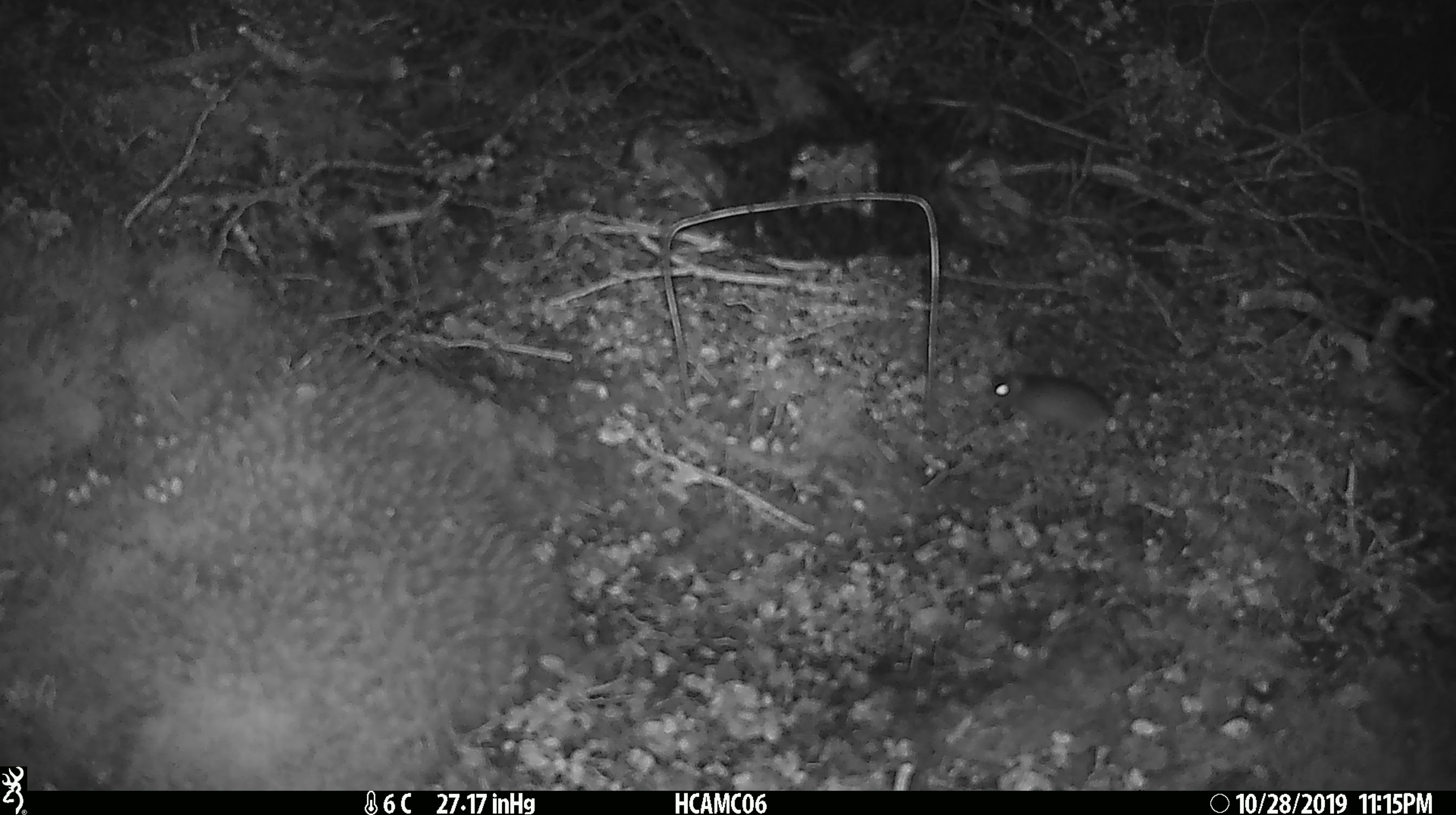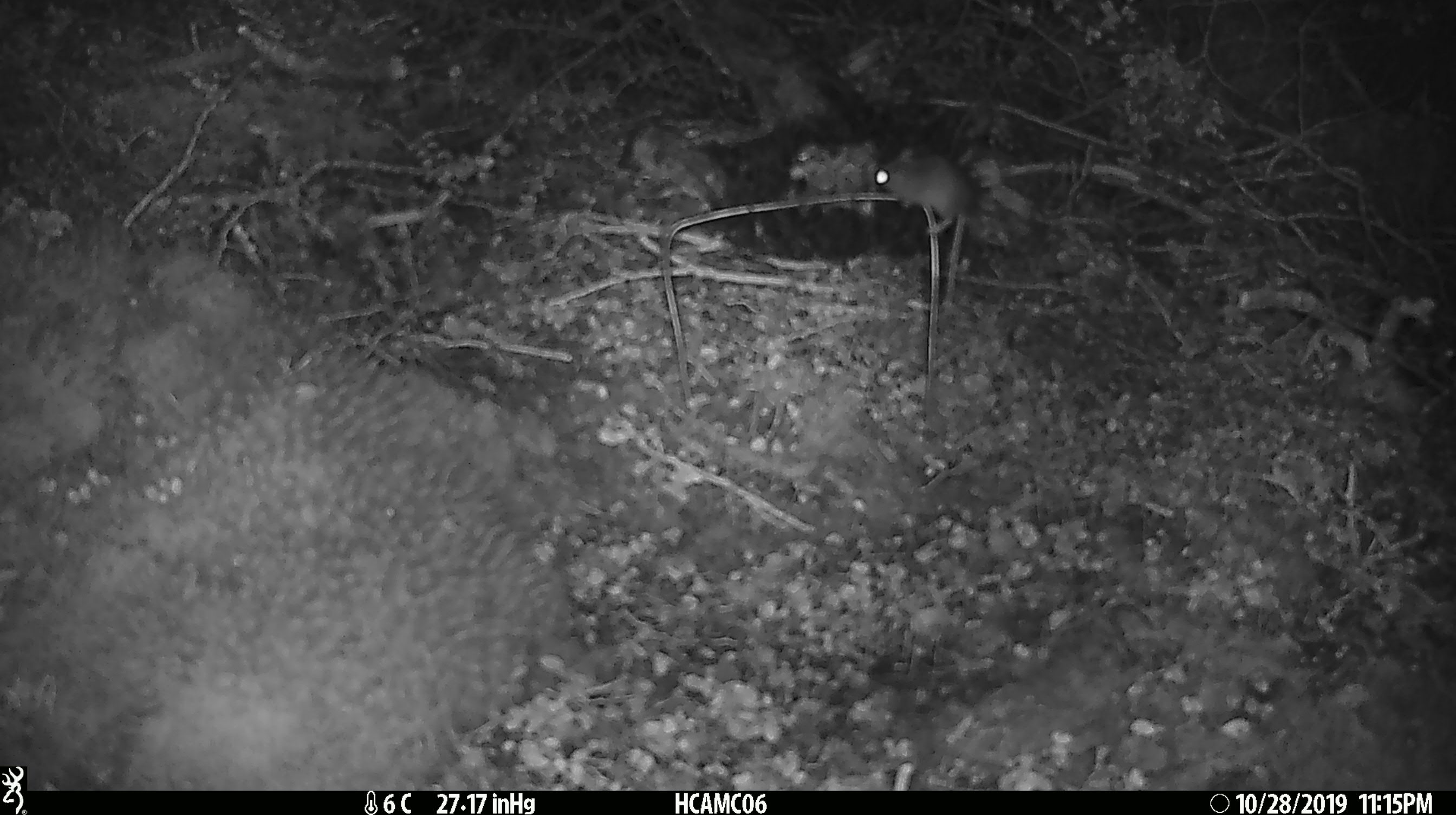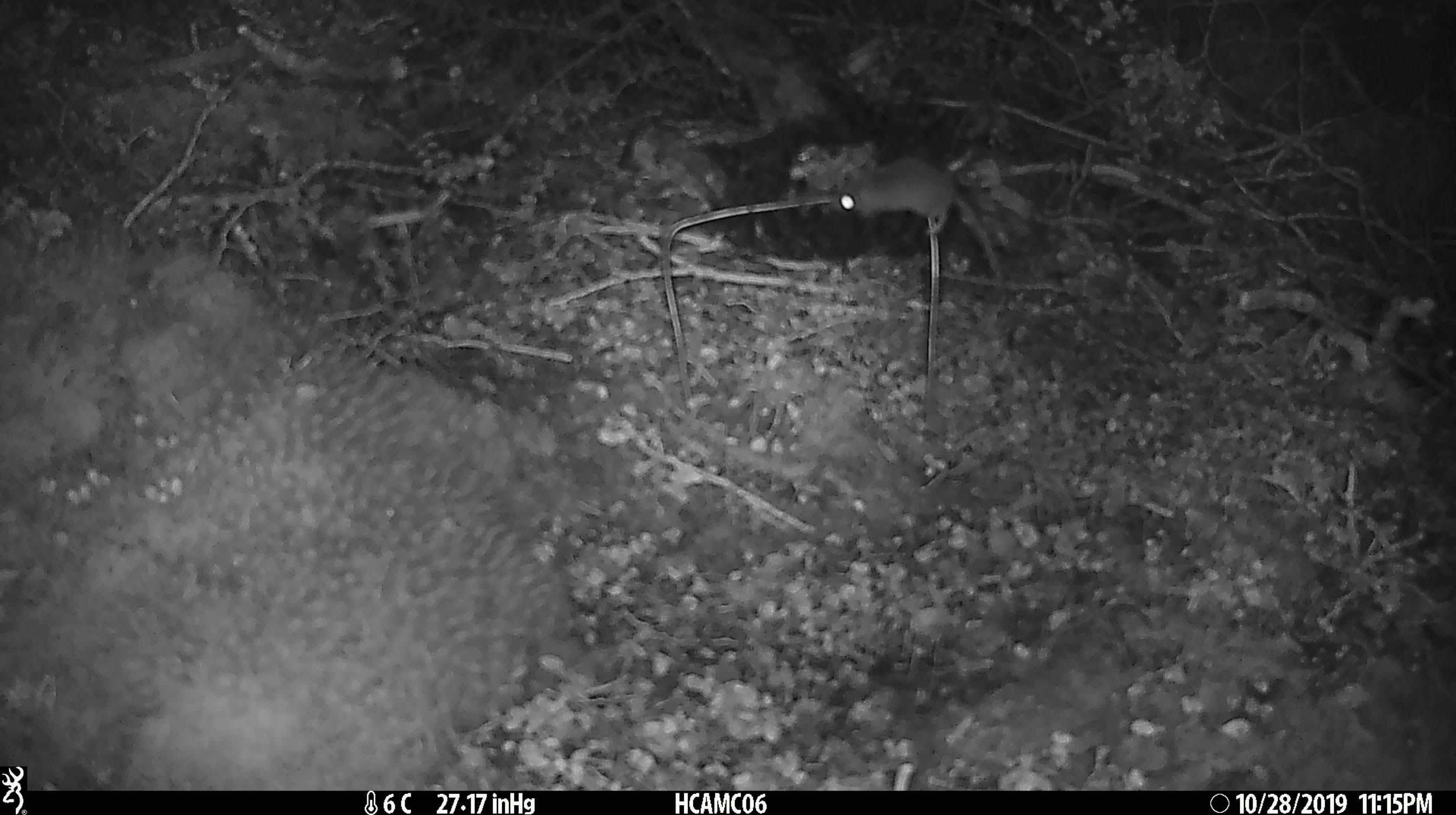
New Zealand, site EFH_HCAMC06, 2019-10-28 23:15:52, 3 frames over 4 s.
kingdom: Animalia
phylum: Chordata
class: Mammalia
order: Rodentia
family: Muridae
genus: Mus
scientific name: Mus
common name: mouse